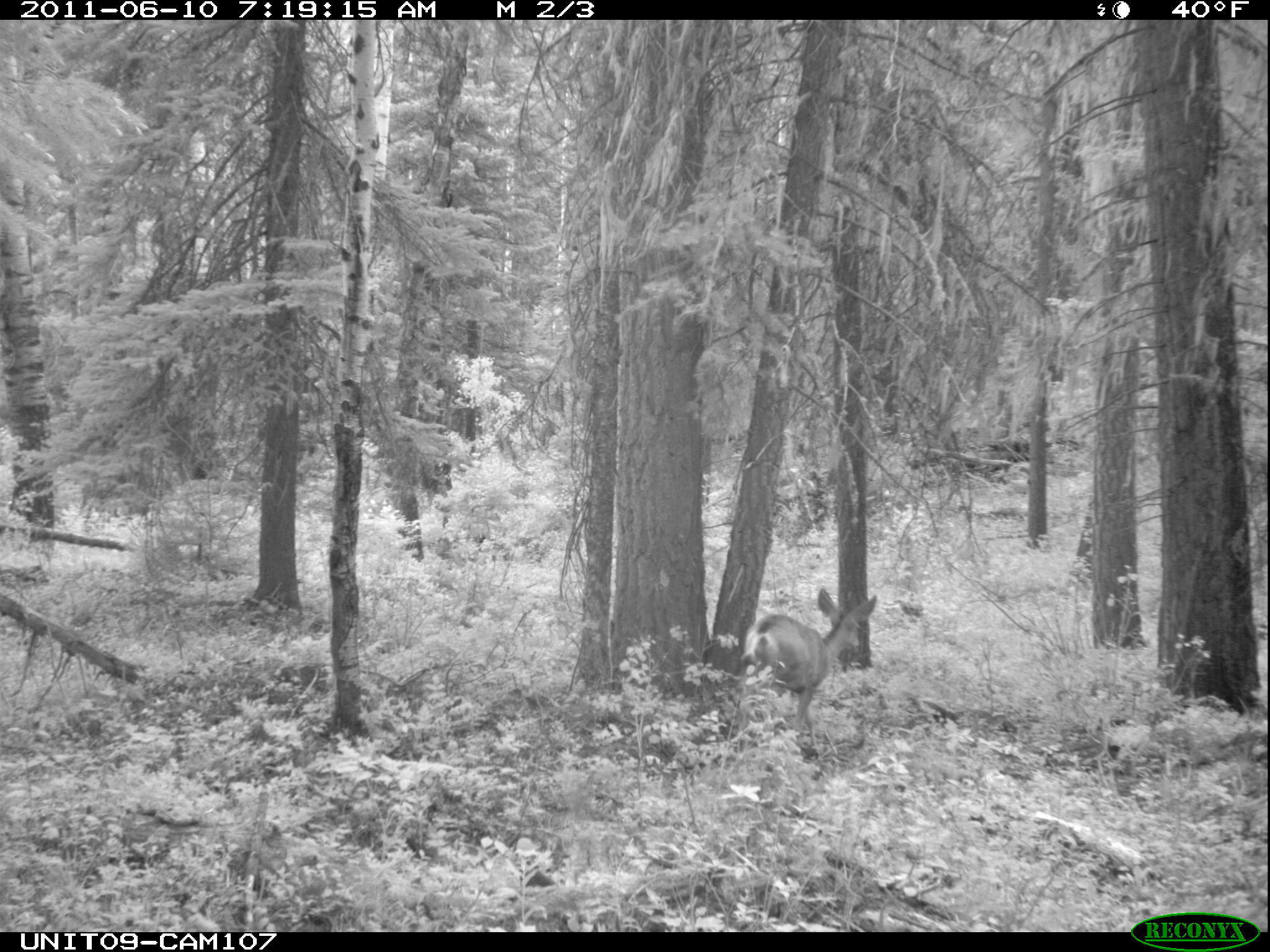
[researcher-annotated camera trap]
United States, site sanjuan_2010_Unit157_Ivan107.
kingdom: Animalia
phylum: Chordata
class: Mammalia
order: Artiodactyla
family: Cervidae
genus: Odocoileus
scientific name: Odocoileus hemionus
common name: mule deer